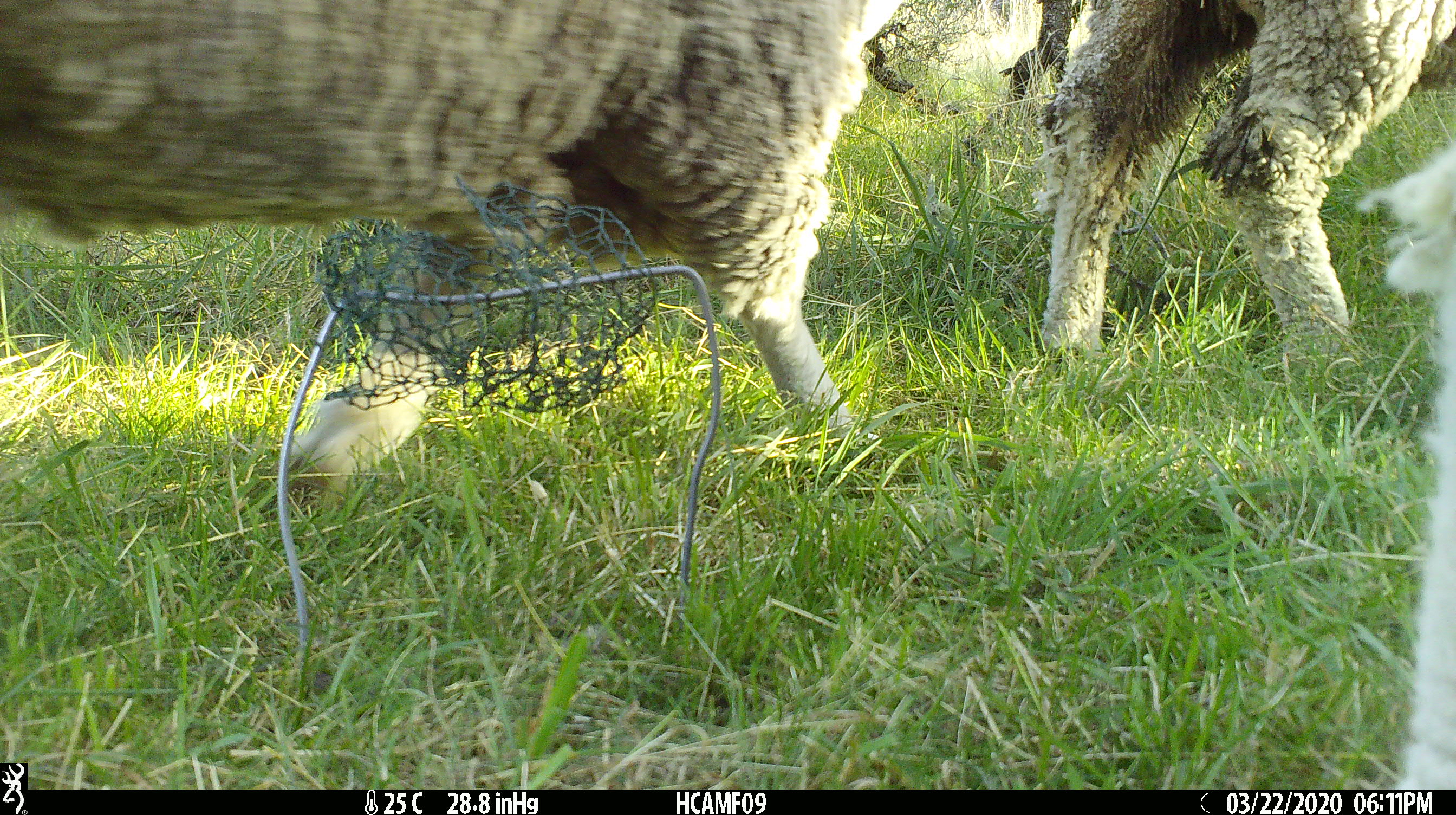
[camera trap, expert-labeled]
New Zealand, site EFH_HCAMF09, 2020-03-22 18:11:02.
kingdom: Animalia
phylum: Chordata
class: Mammalia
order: Artiodactyla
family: Bovidae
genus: Ovis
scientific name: Ovis aries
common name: domestic sheep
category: sheep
Sheep (domestic sheep) (Ovis aries).